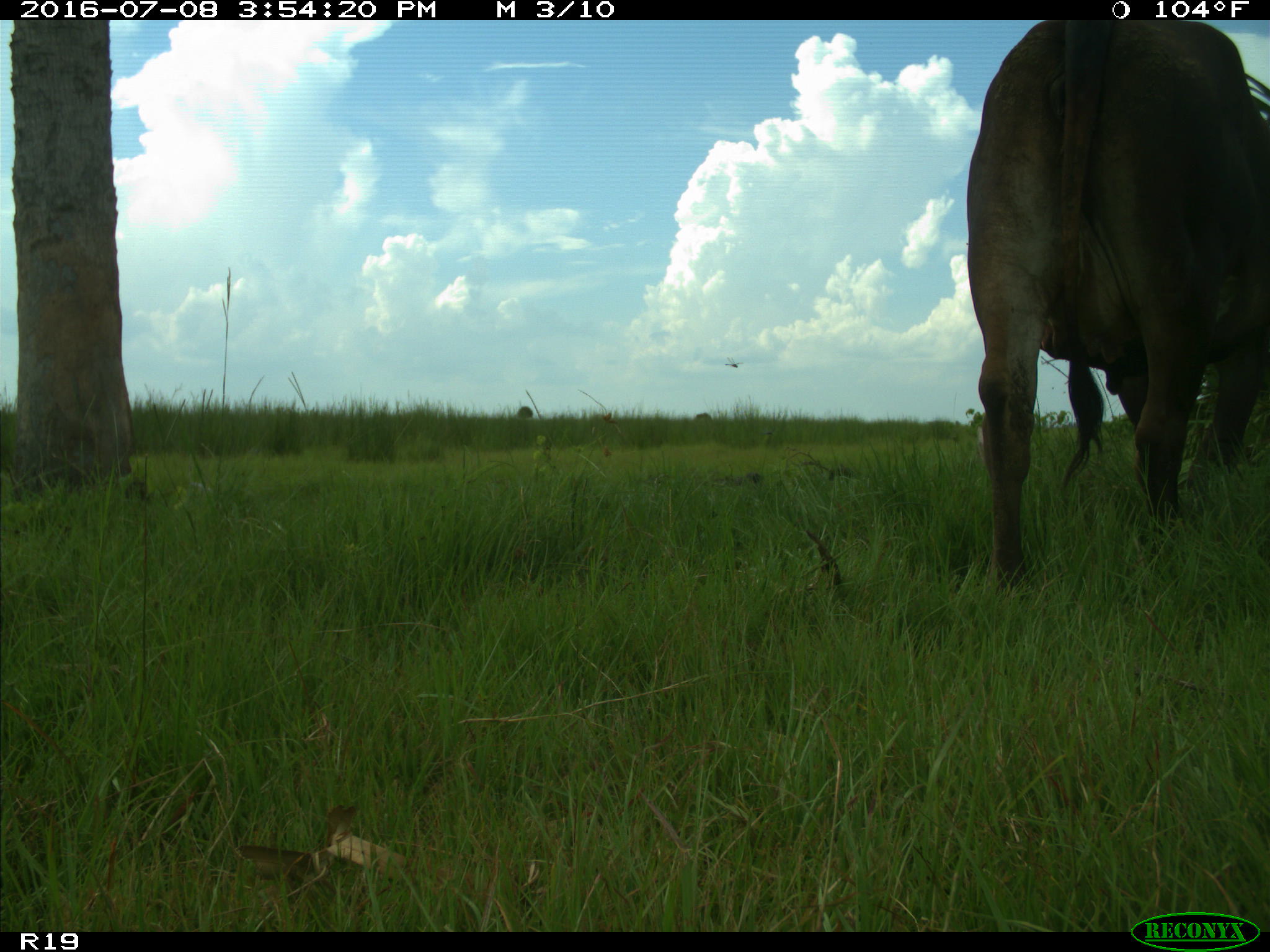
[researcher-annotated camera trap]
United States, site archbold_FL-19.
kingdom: Animalia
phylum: Chordata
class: Mammalia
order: Artiodactyla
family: Bovidae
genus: Bos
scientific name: Bos taurus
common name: domestic cow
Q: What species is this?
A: Bos taurus (domestic cow).